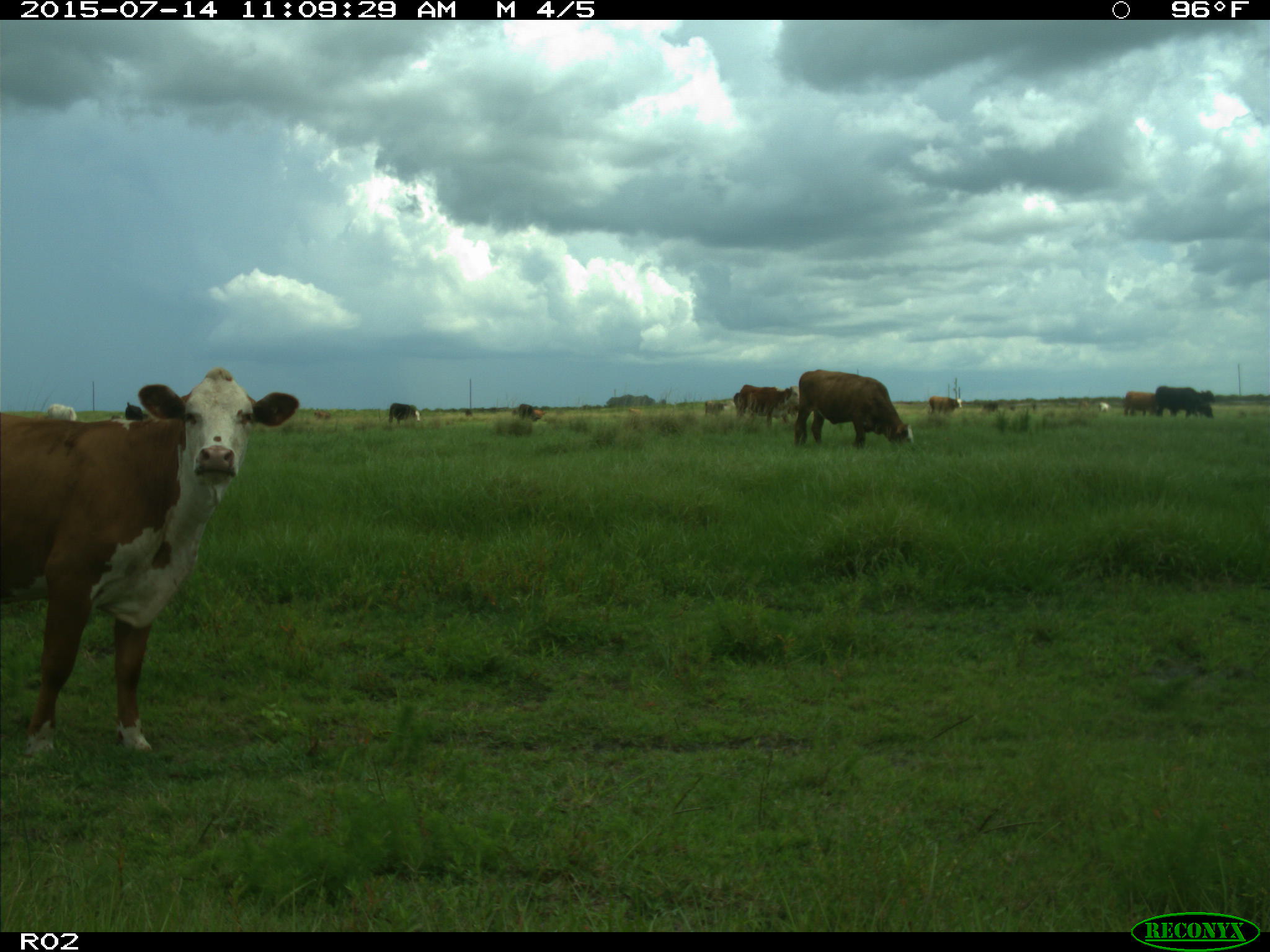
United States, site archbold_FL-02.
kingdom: Animalia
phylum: Chordata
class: Mammalia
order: Artiodactyla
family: Bovidae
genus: Bos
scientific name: Bos taurus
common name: domestic cow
Bos taurus (domestic cow).